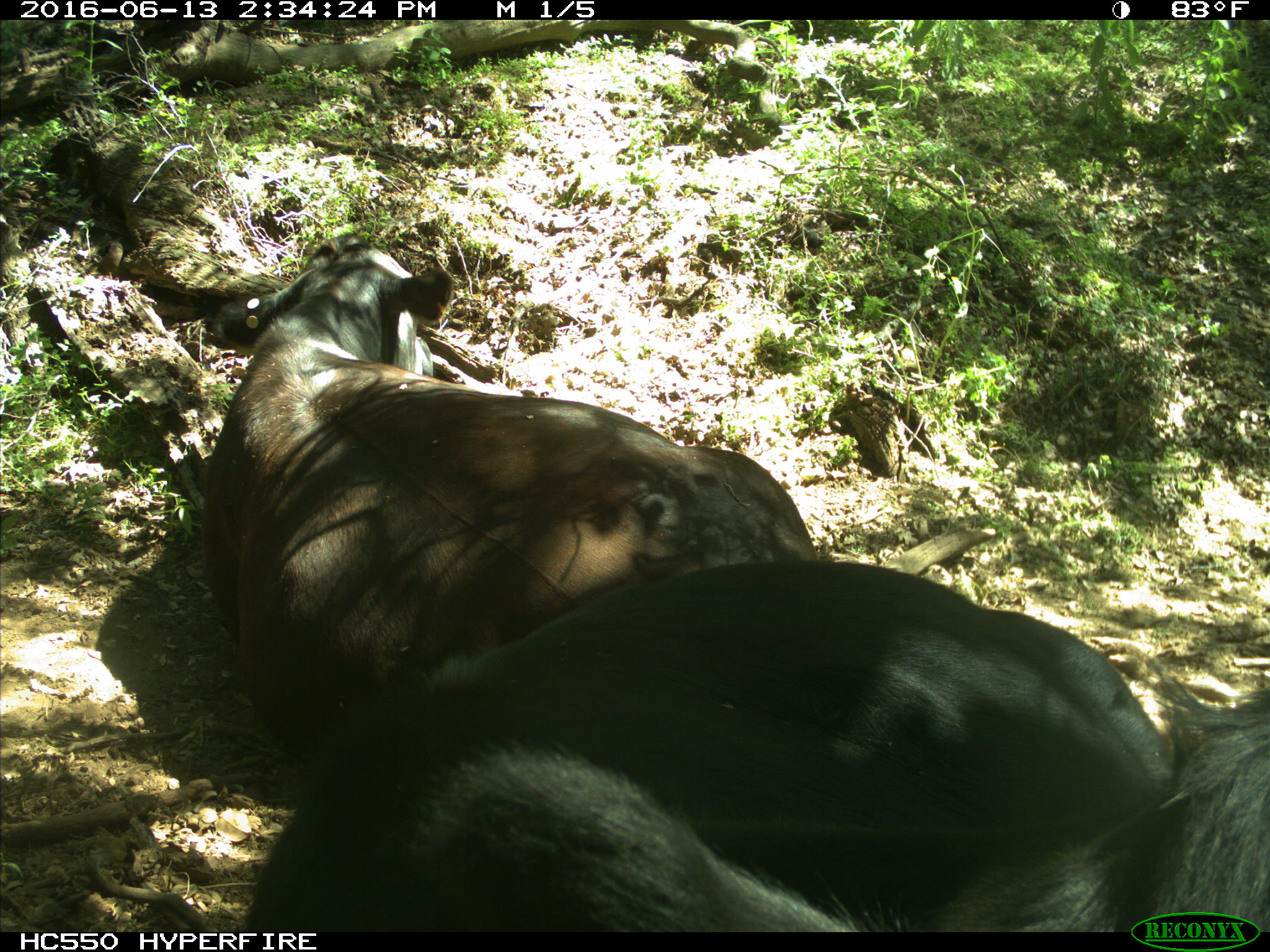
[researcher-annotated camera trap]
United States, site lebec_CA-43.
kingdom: Animalia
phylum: Chordata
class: Mammalia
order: Artiodactyla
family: Bovidae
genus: Bos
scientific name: Bos taurus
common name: domestic cow